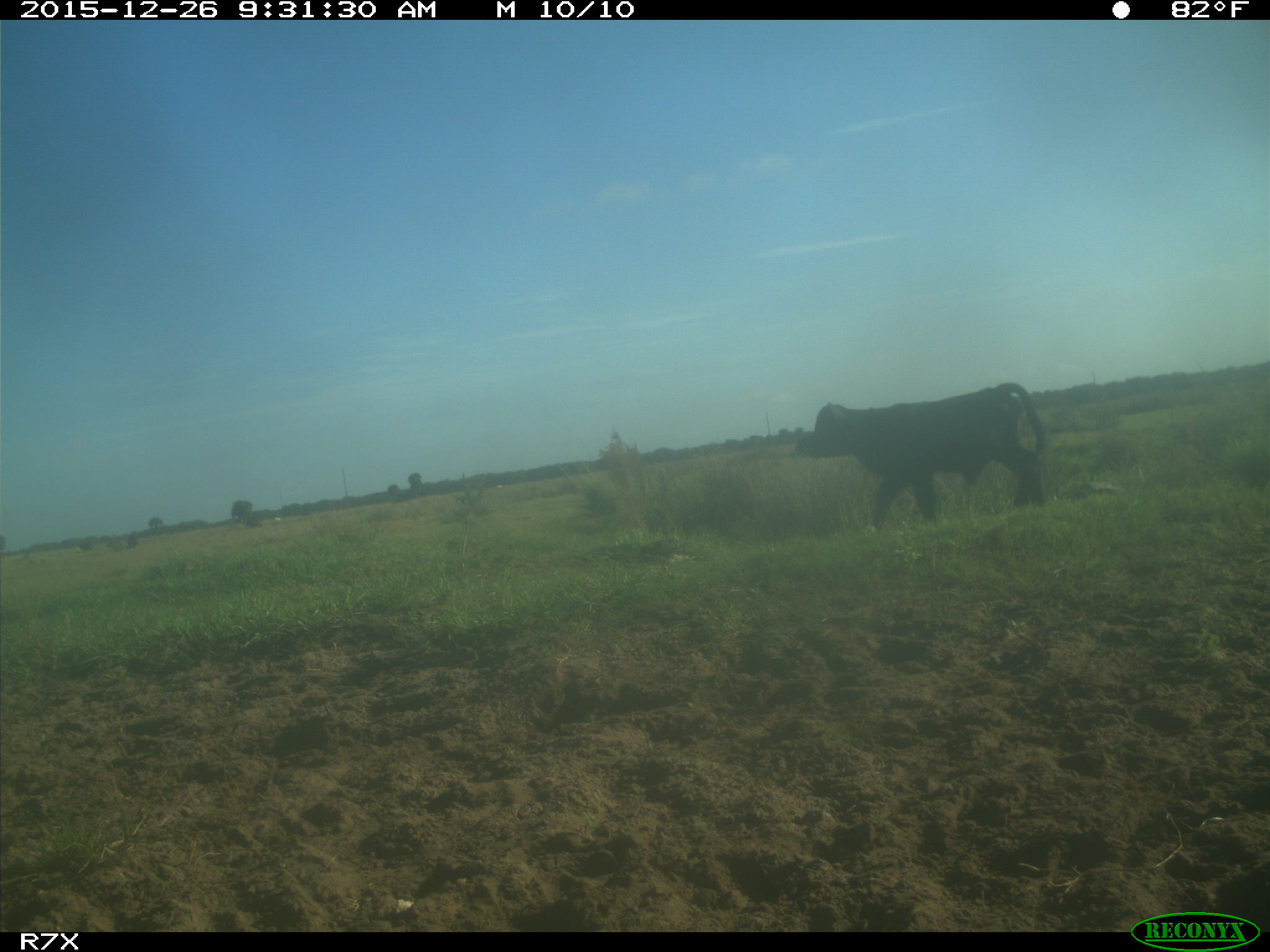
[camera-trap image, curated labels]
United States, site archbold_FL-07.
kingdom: Animalia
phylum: Chordata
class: Mammalia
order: Artiodactyla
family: Bovidae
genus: Bos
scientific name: Bos taurus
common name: domestic cow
Bos taurus (domestic cow).